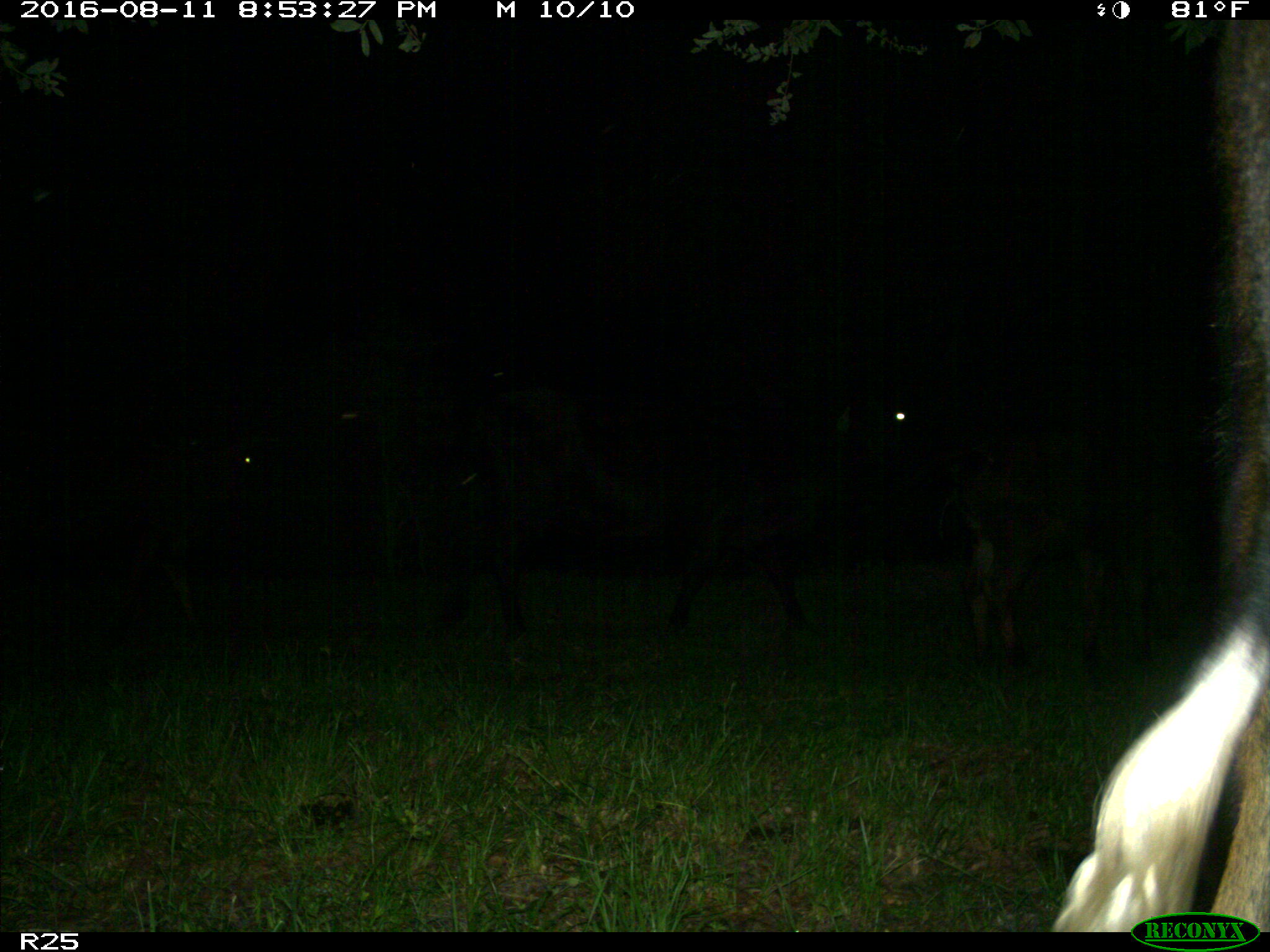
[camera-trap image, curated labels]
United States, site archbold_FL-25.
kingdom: Animalia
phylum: Chordata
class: Mammalia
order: Artiodactyla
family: Bovidae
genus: Bos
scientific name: Bos taurus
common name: domestic cow